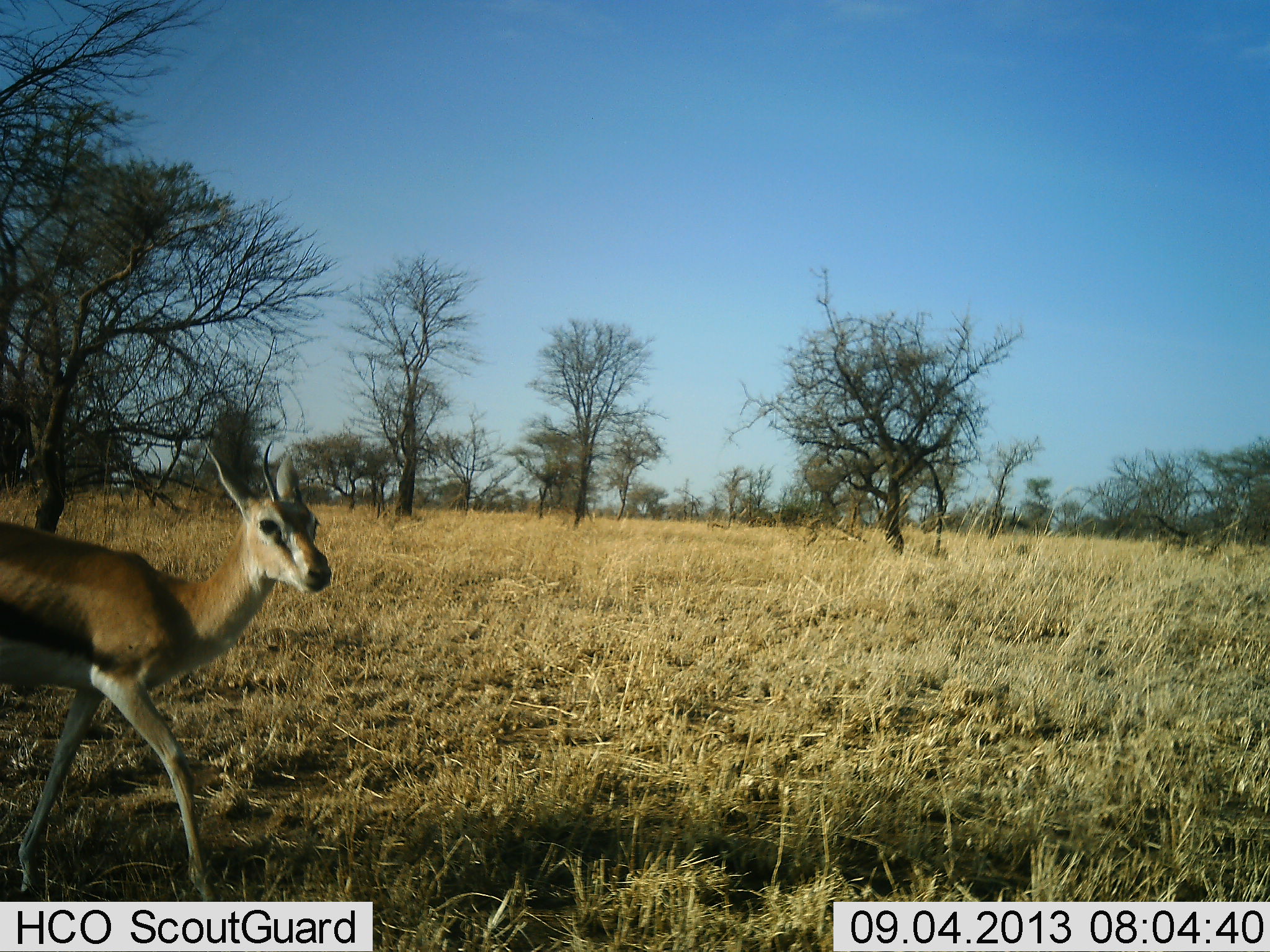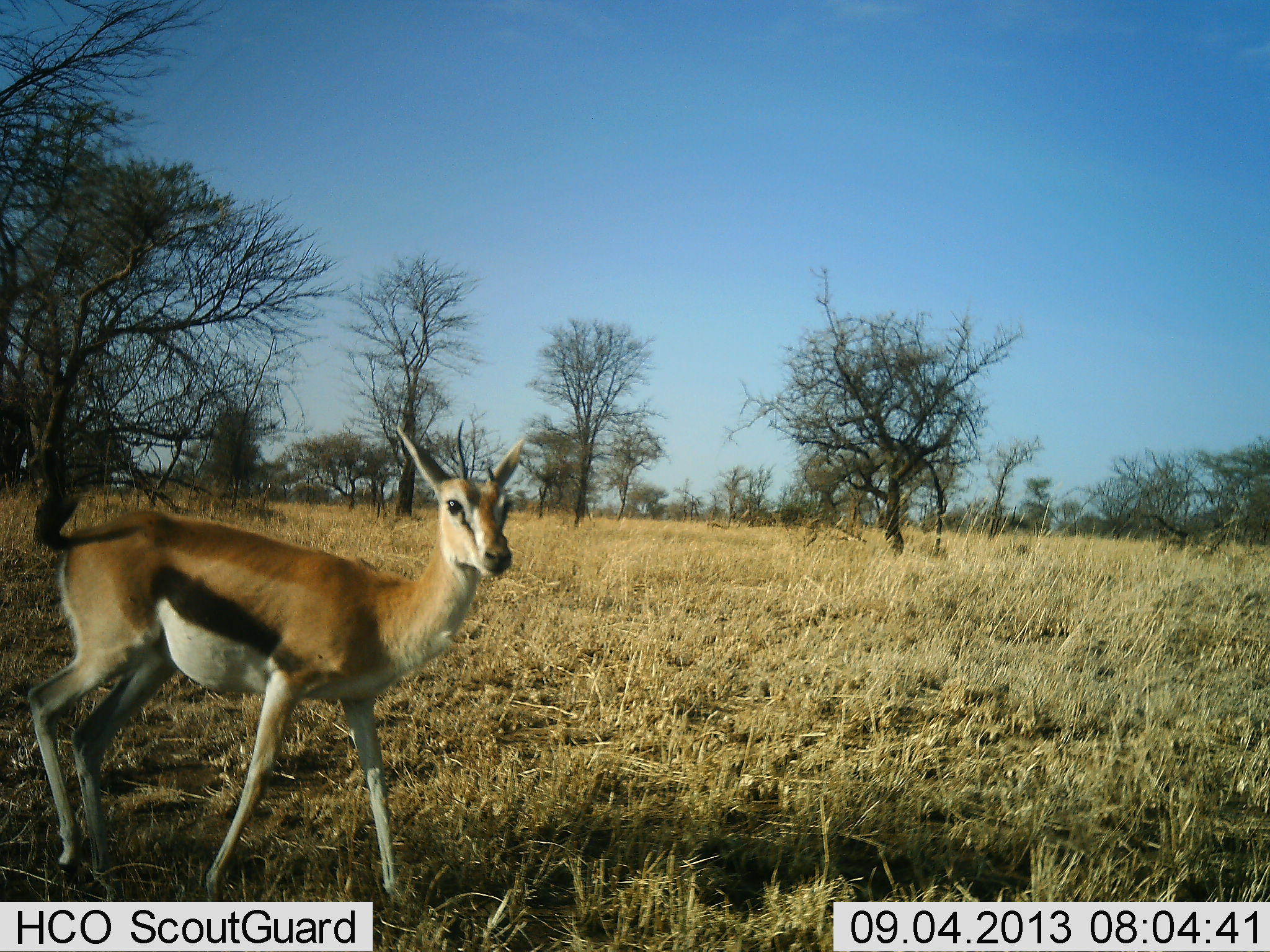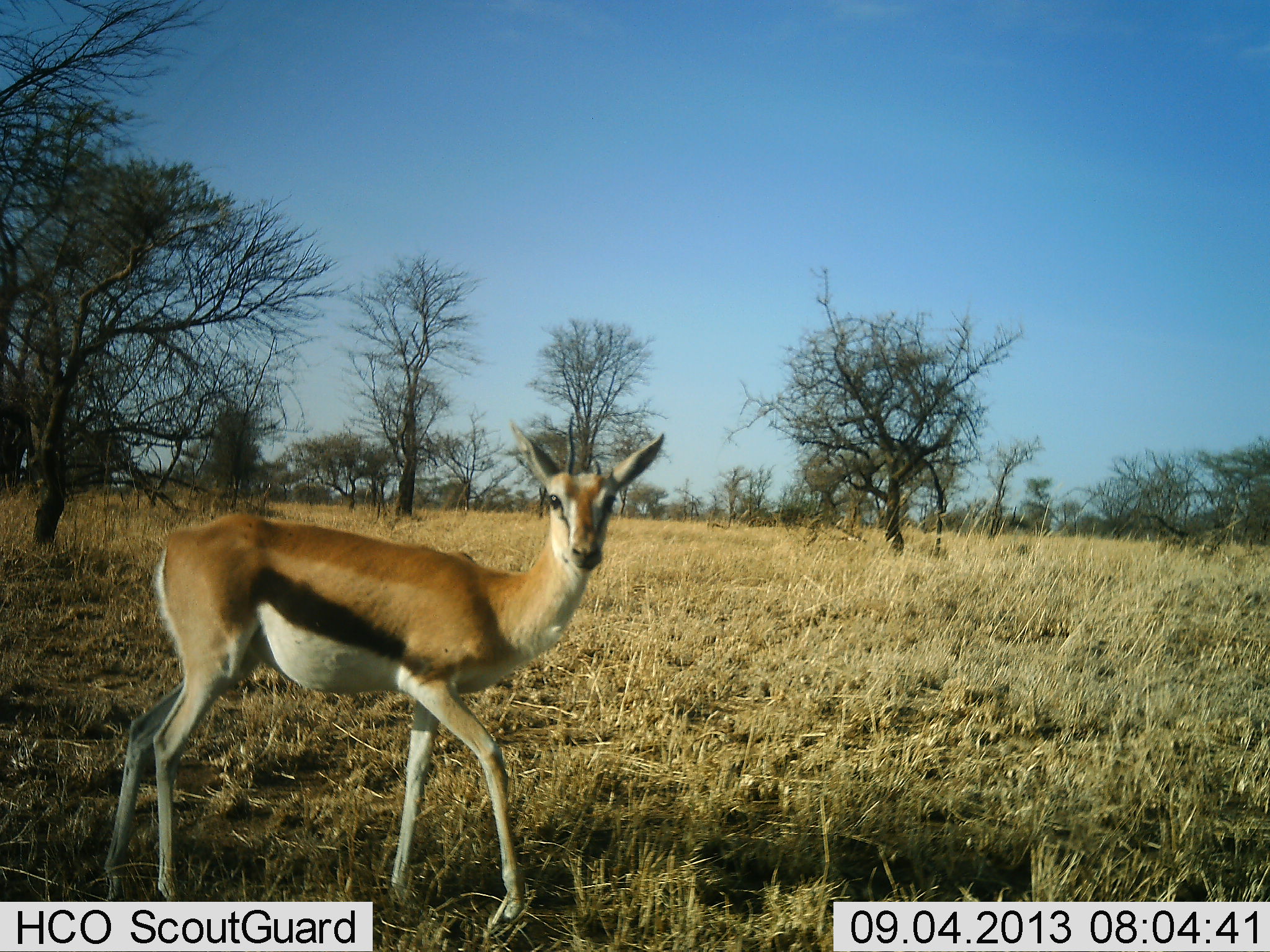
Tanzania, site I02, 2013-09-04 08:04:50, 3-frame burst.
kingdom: Animalia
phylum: Chordata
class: Mammalia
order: Artiodactyla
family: Bovidae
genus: Eudorcas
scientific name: Eudorcas thomsonii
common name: thomson's gazelle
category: gazellethomsons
Gazellethomsons (thomson's gazelle) (Eudorcas thomsonii), count 1. Behavior (volunteer vote fractions): standing 13%, resting 0%, moving 90%, interacting 3%. Young present (vote fraction): 0%. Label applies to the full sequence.